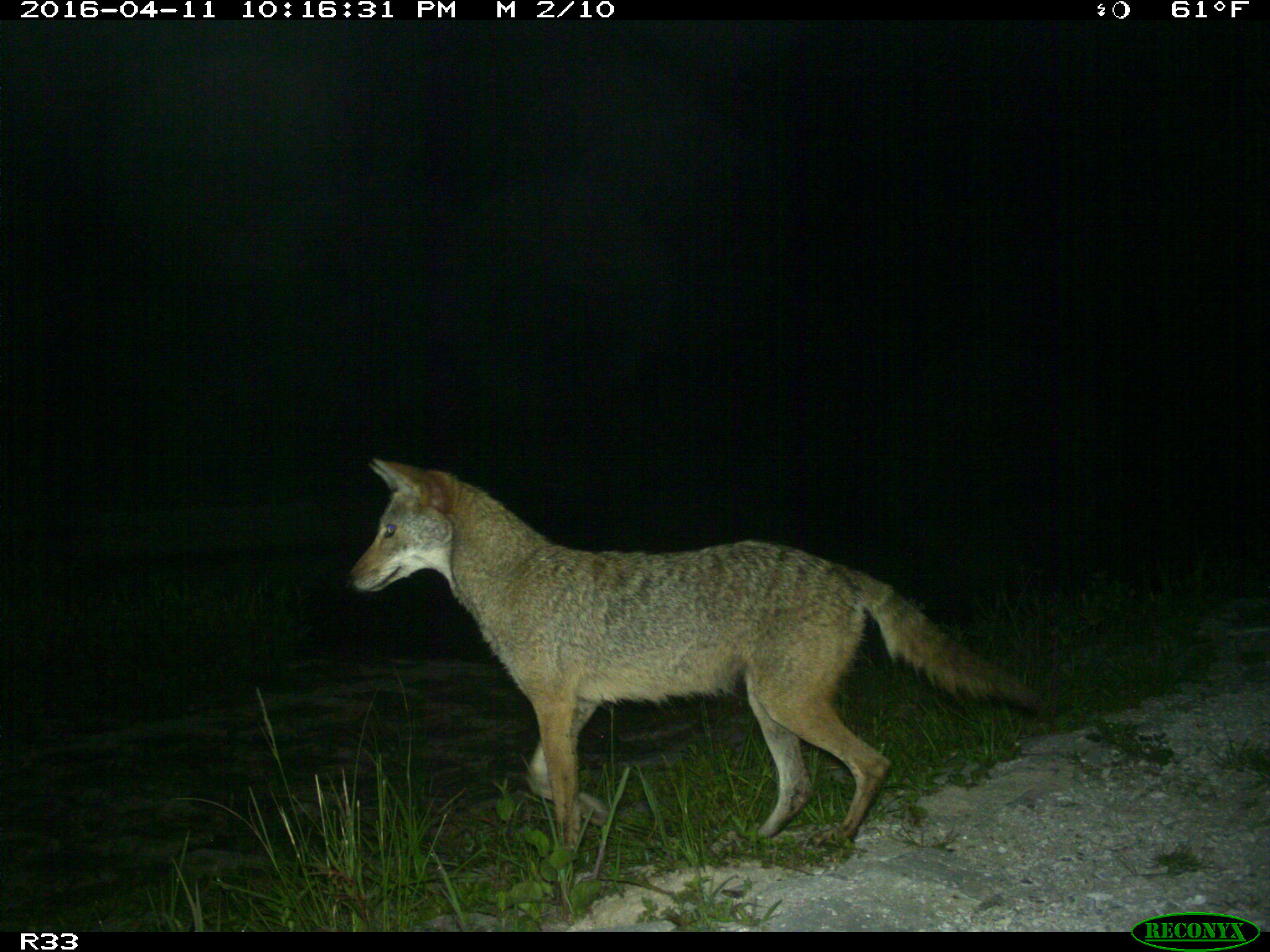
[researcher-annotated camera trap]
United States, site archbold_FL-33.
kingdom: Animalia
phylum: Chordata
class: Mammalia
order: Carnivora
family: Canidae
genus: Canis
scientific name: Canis latrans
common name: coyote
Canis latrans (coyote).